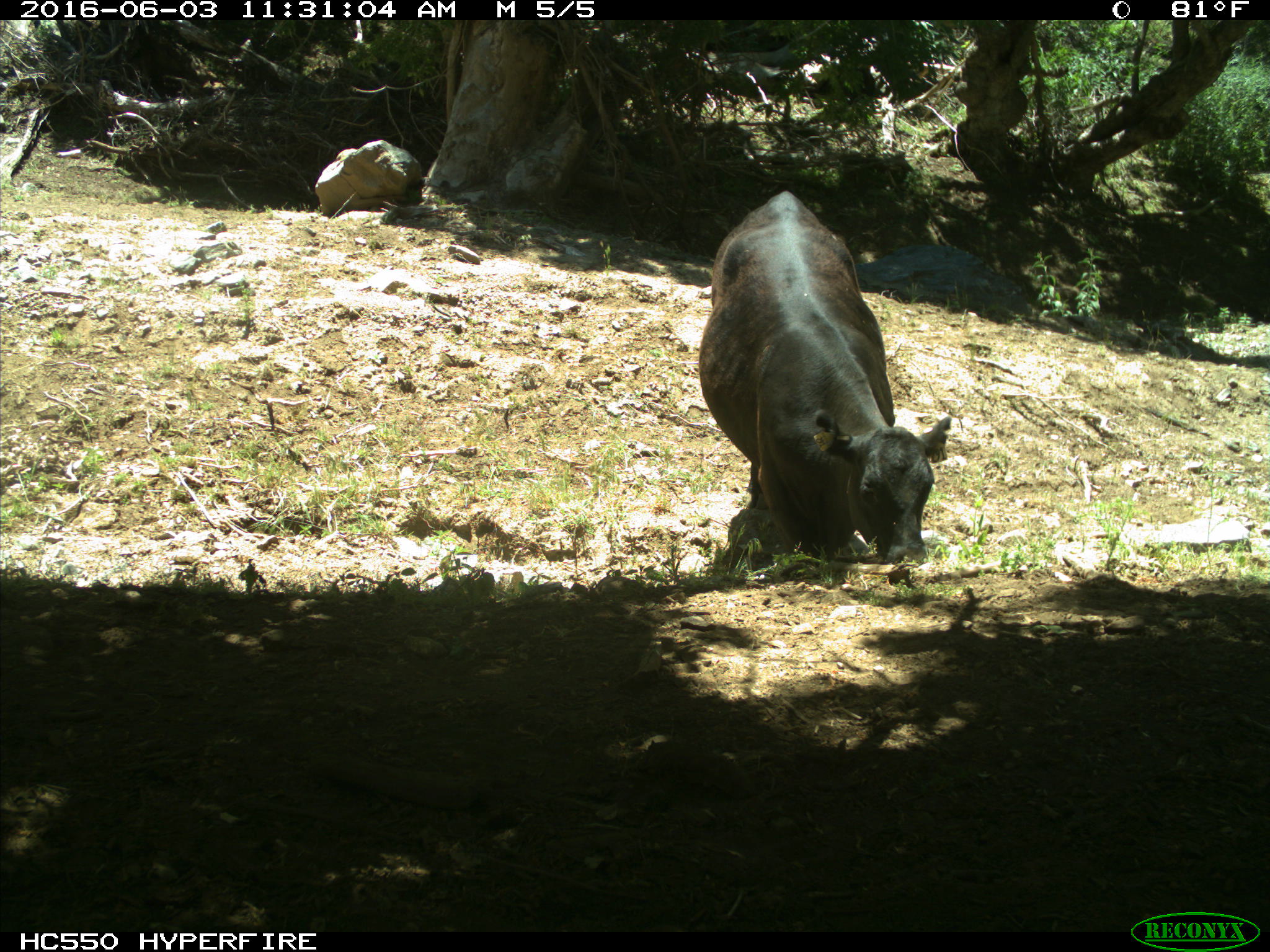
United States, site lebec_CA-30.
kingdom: Animalia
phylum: Chordata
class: Mammalia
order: Artiodactyla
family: Bovidae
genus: Bos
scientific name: Bos taurus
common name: domestic cow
Bos taurus (domestic cow).